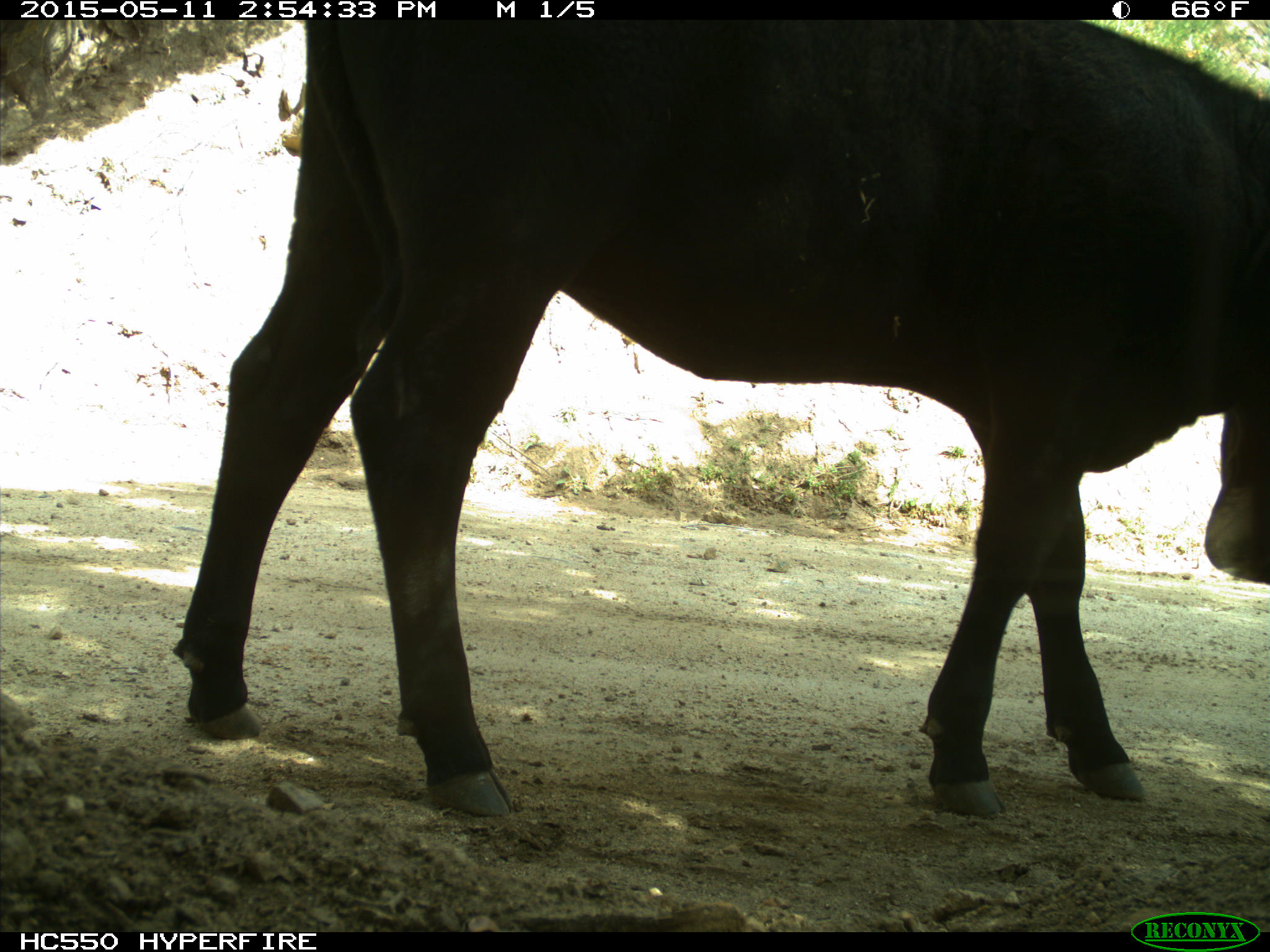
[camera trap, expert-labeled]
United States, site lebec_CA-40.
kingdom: Animalia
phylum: Chordata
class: Mammalia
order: Artiodactyla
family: Bovidae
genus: Bos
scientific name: Bos taurus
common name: domestic cow